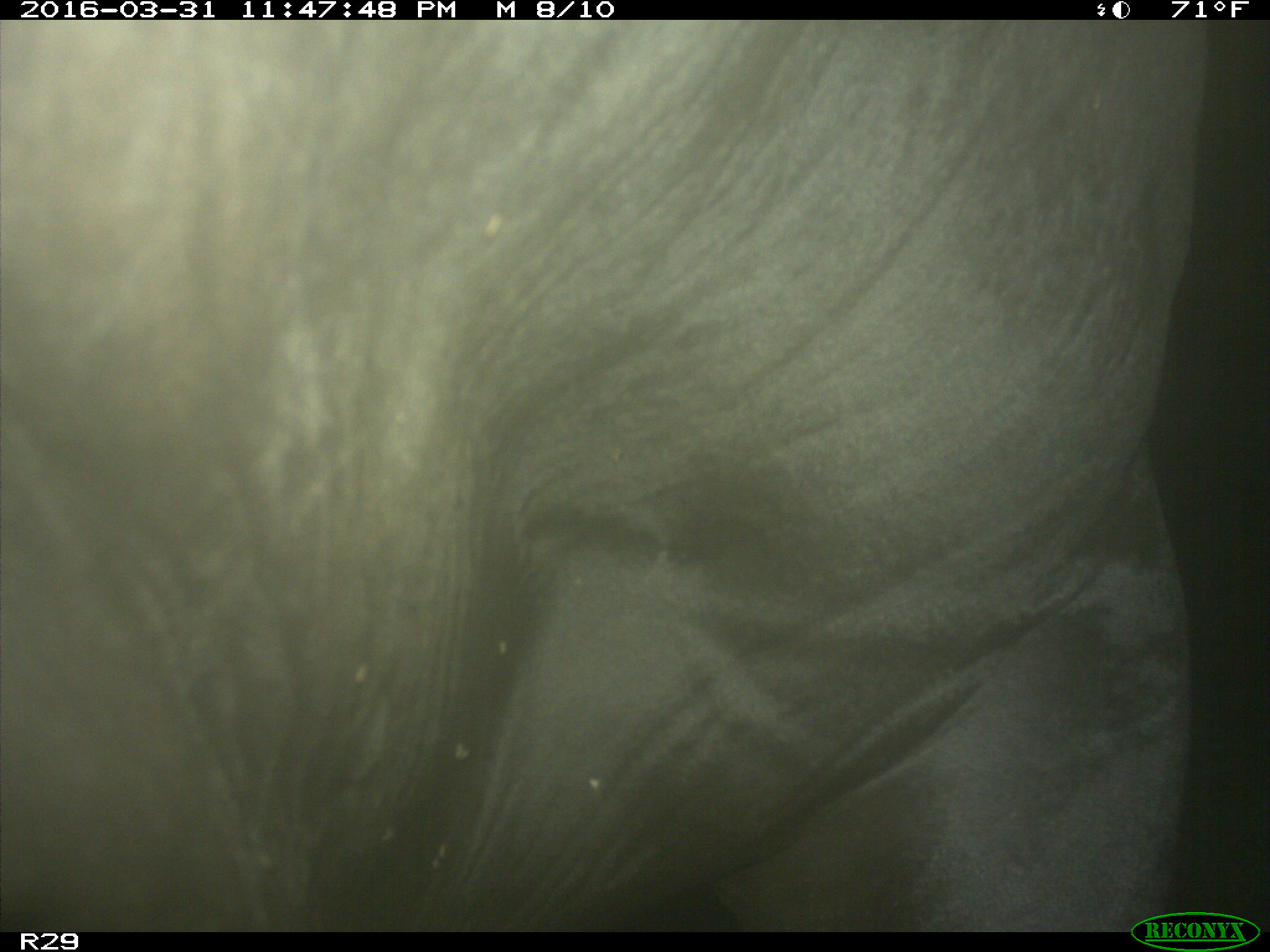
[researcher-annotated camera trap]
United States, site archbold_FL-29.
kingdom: Animalia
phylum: Chordata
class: Mammalia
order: Artiodactyla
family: Bovidae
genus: Bos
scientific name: Bos taurus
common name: domestic cow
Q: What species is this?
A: Bos taurus (domestic cow).